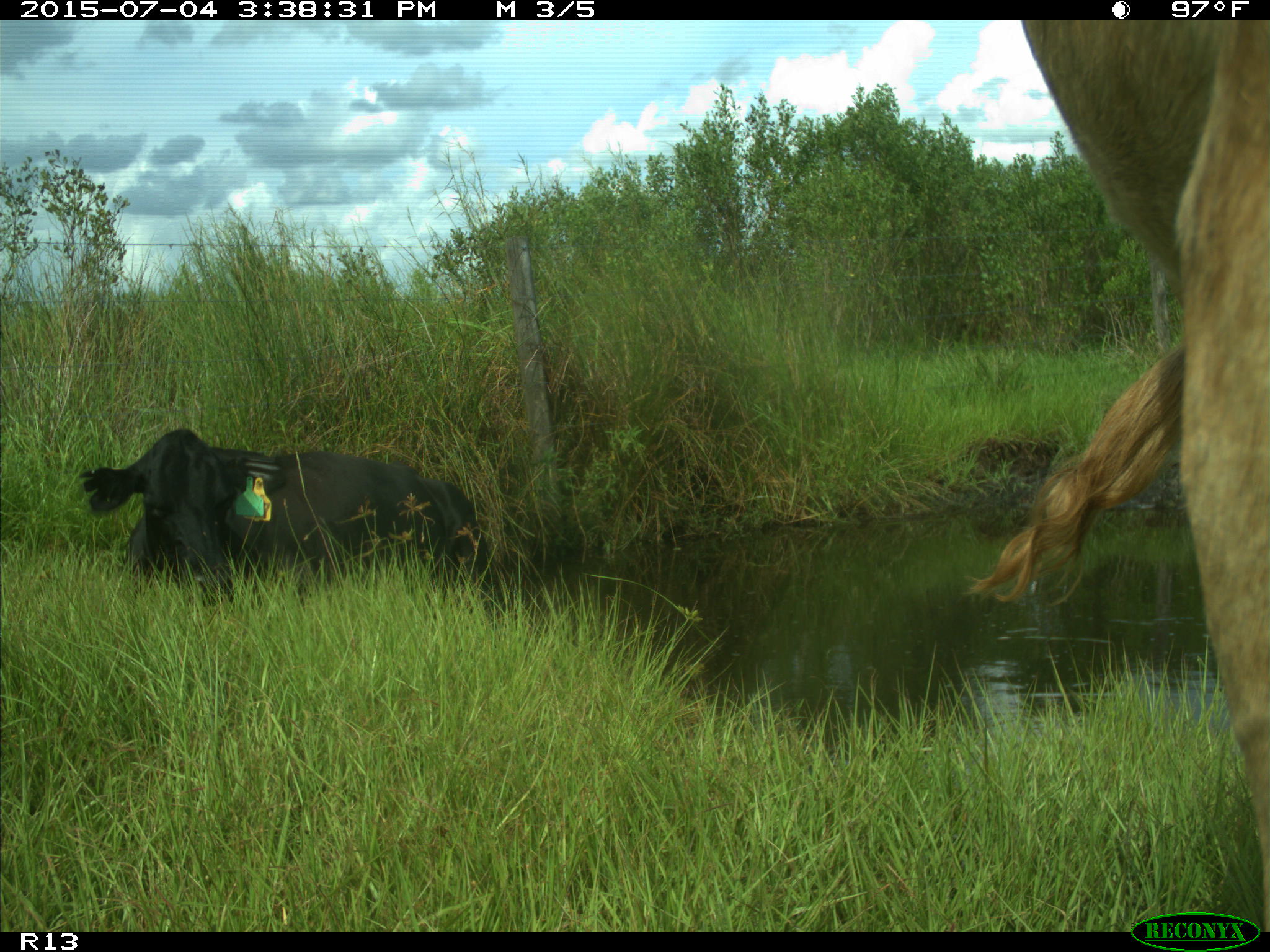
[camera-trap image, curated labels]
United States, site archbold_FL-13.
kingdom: Animalia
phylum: Chordata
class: Mammalia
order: Artiodactyla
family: Bovidae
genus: Bos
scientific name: Bos taurus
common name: domestic cow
Bos taurus (domestic cow).